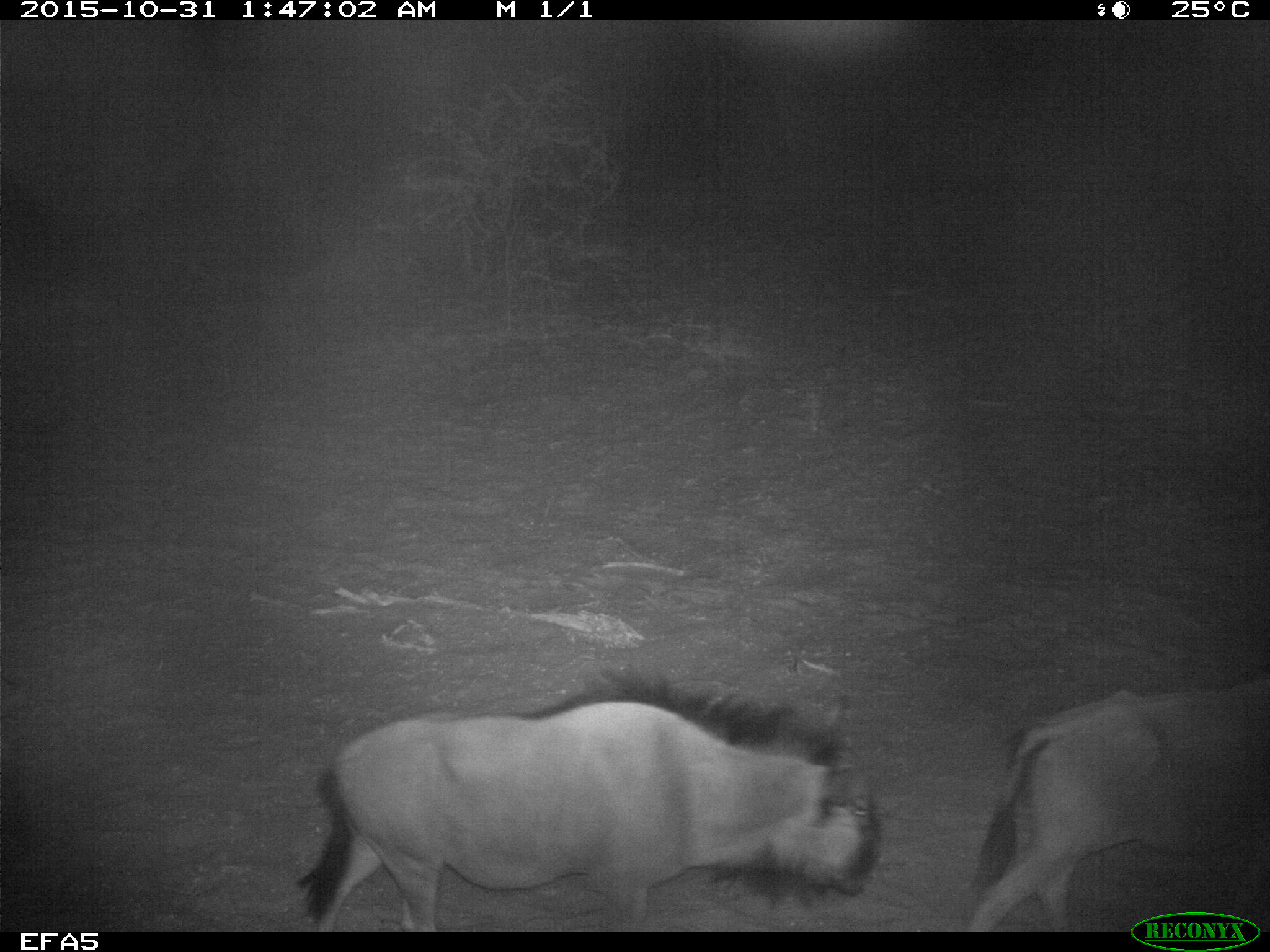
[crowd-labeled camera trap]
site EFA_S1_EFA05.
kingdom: Animalia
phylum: Chordata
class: Mammalia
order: Artiodactyla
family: Bovidae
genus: Connochaetes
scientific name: Connochaetes taurinus taurinus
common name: blue wildebeest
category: wildebeestblue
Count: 2.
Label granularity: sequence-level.